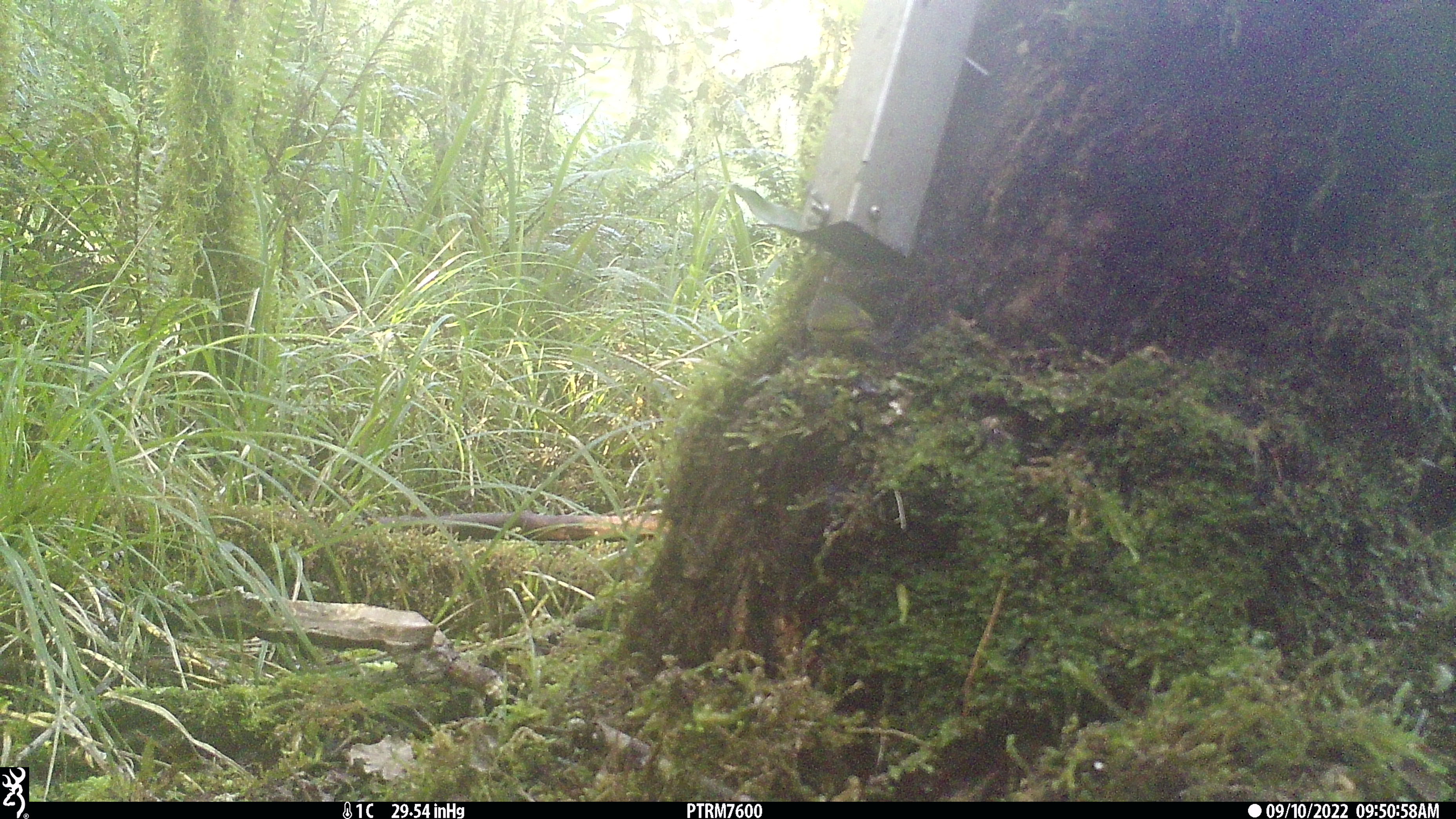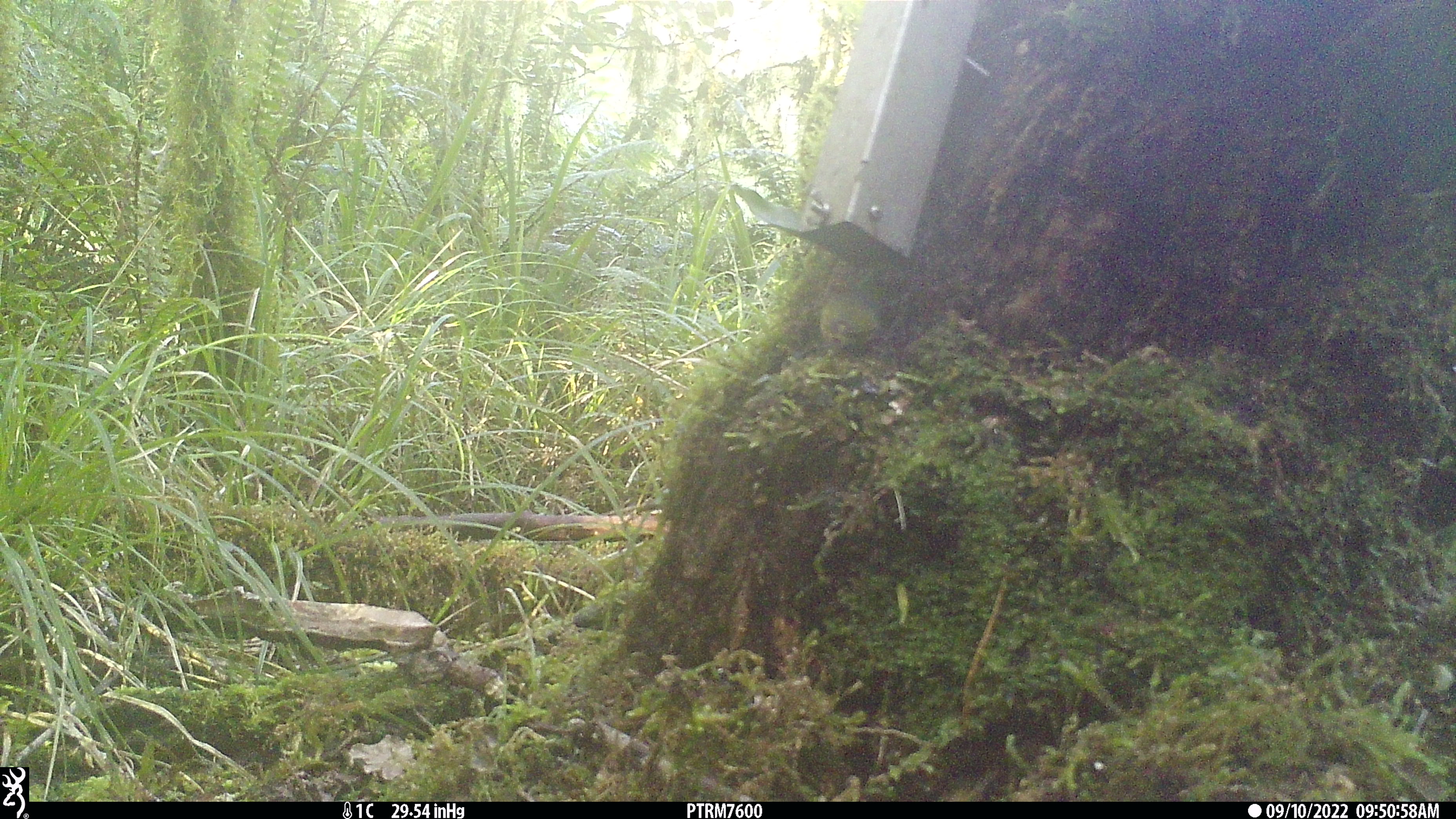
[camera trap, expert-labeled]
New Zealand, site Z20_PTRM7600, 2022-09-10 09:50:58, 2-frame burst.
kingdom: Animalia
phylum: Chordata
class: Aves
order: Passeriformes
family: Zosteropidae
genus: Zosterops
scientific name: Zosterops lateralis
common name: silvereye